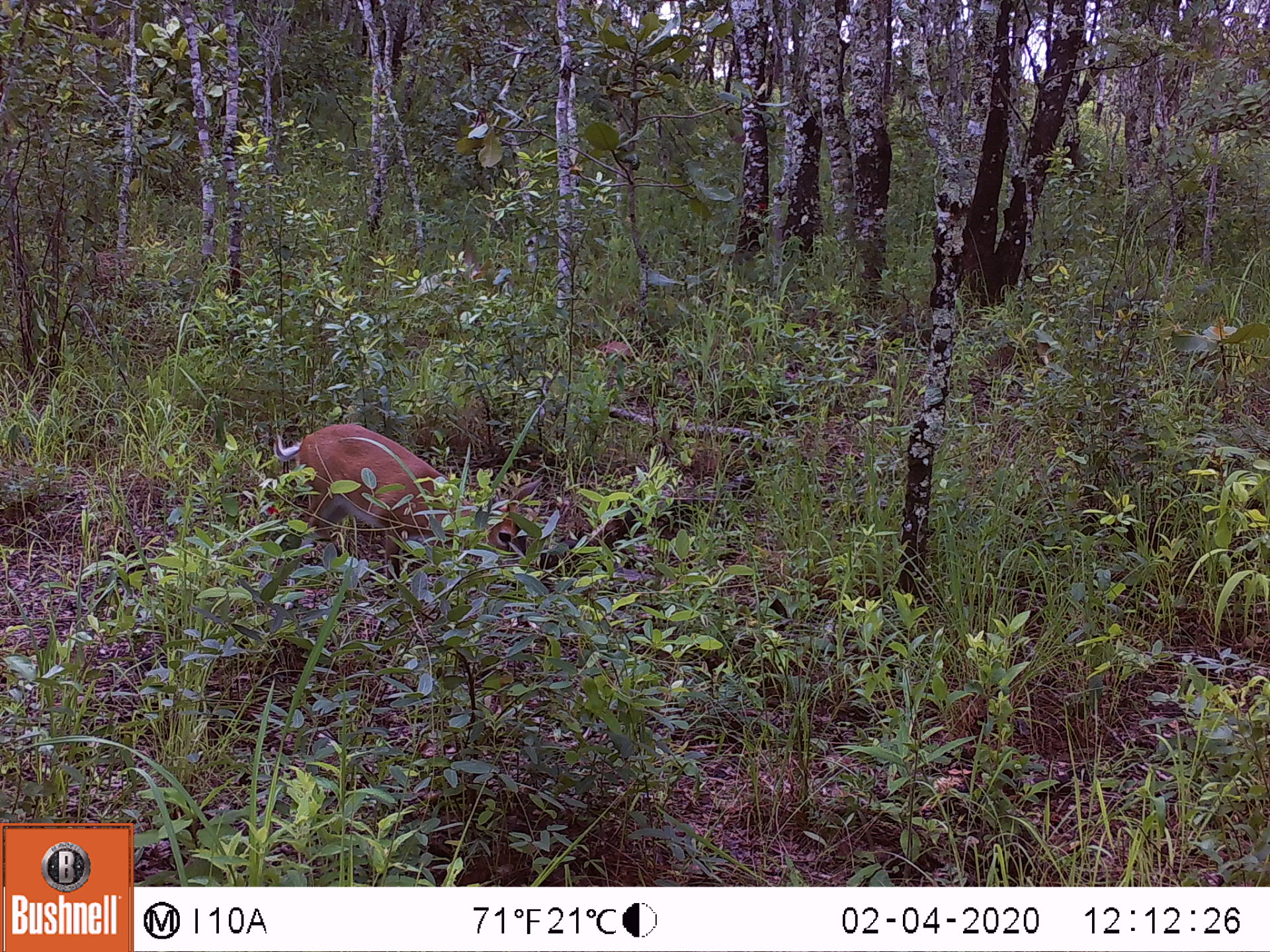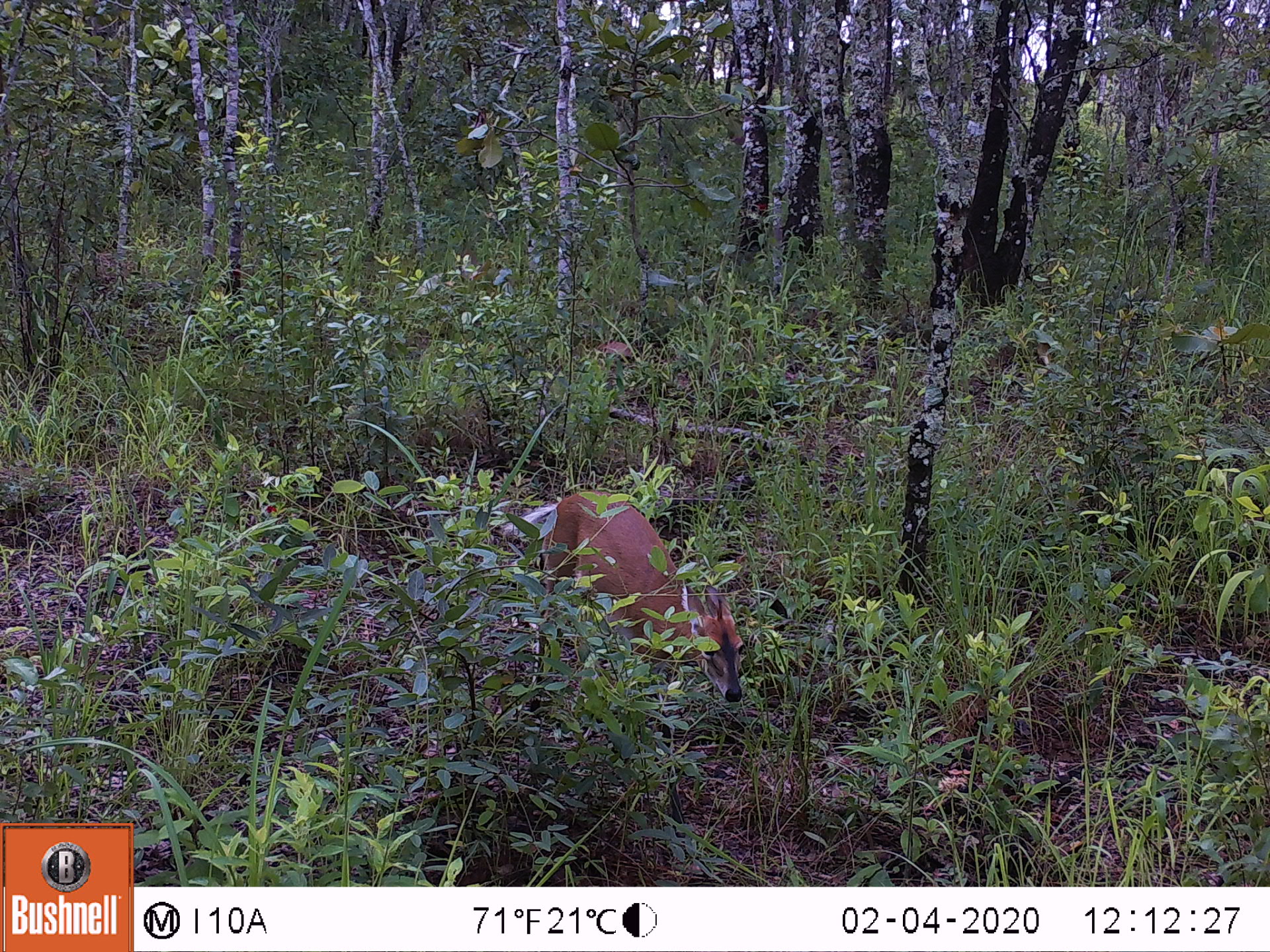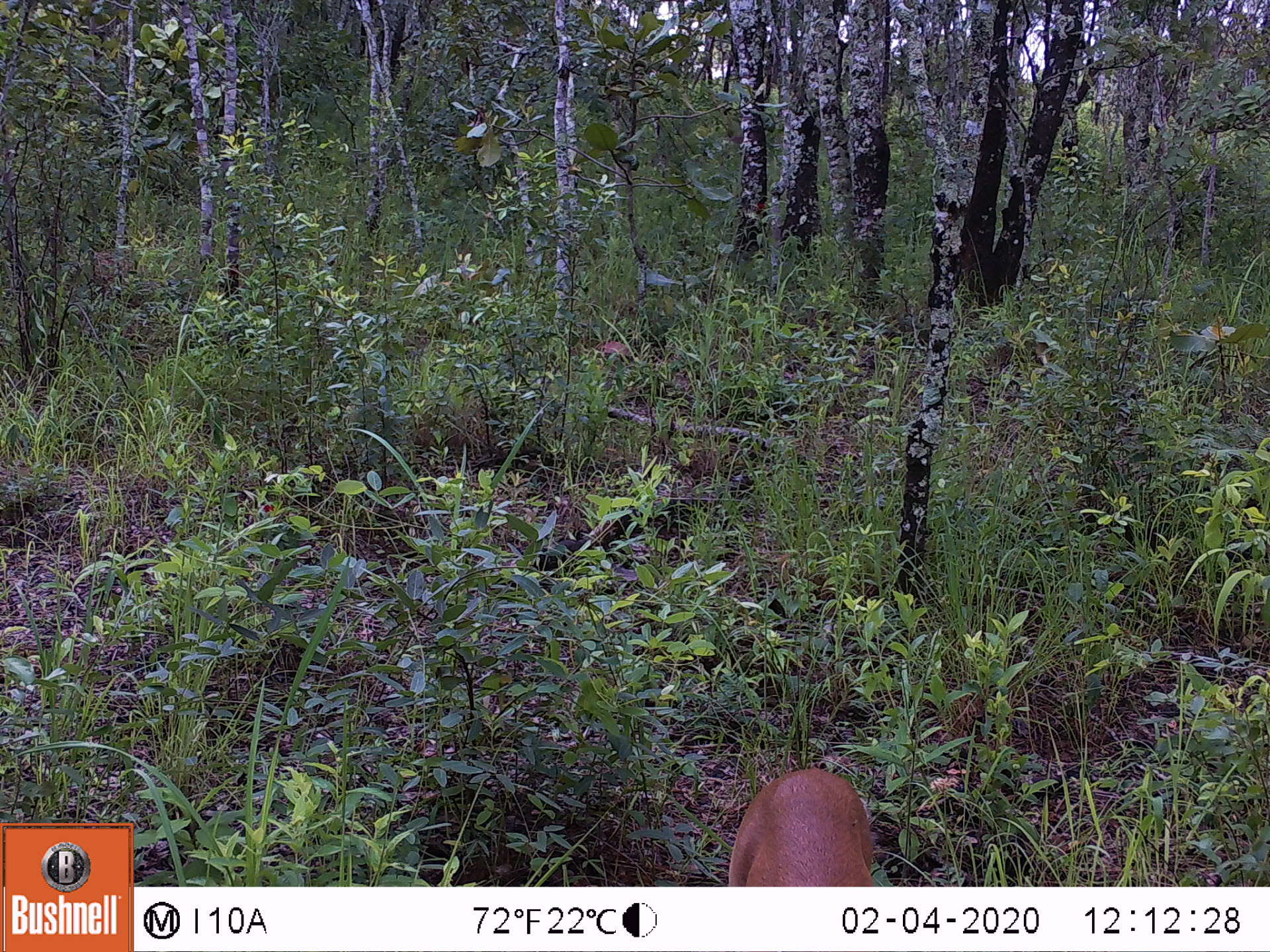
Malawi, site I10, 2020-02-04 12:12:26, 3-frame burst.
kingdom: Animalia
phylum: Chordata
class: Mammalia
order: Artiodactyla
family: Bovidae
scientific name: Antilopinae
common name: small antelope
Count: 1.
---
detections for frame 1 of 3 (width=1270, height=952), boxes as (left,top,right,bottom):
small antelope: (258,408,558,597)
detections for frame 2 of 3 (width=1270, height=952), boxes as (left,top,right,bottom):
small antelope: (537,483,751,718)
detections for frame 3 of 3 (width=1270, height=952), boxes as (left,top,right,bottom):
small antelope: (723,764,878,884)